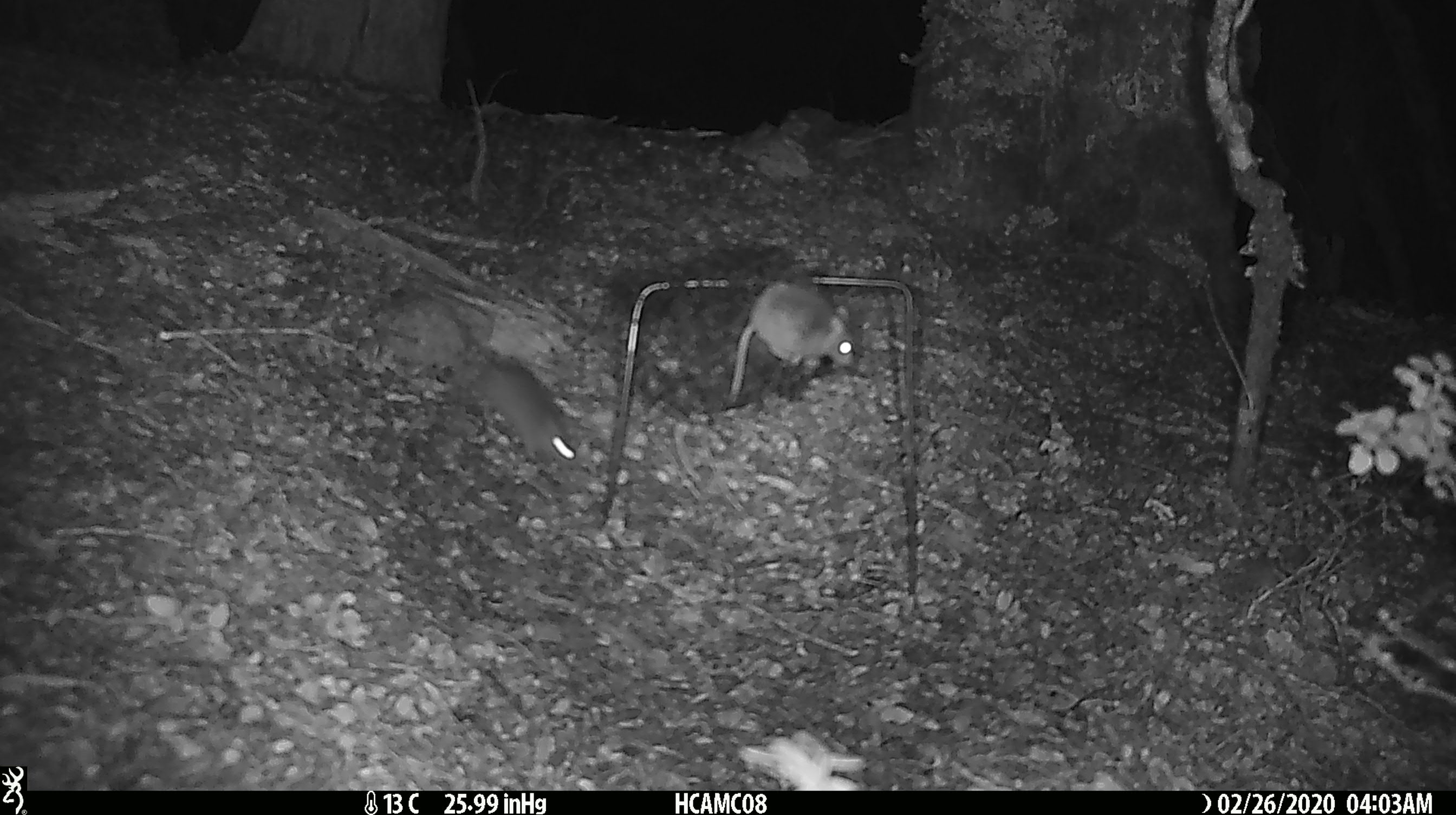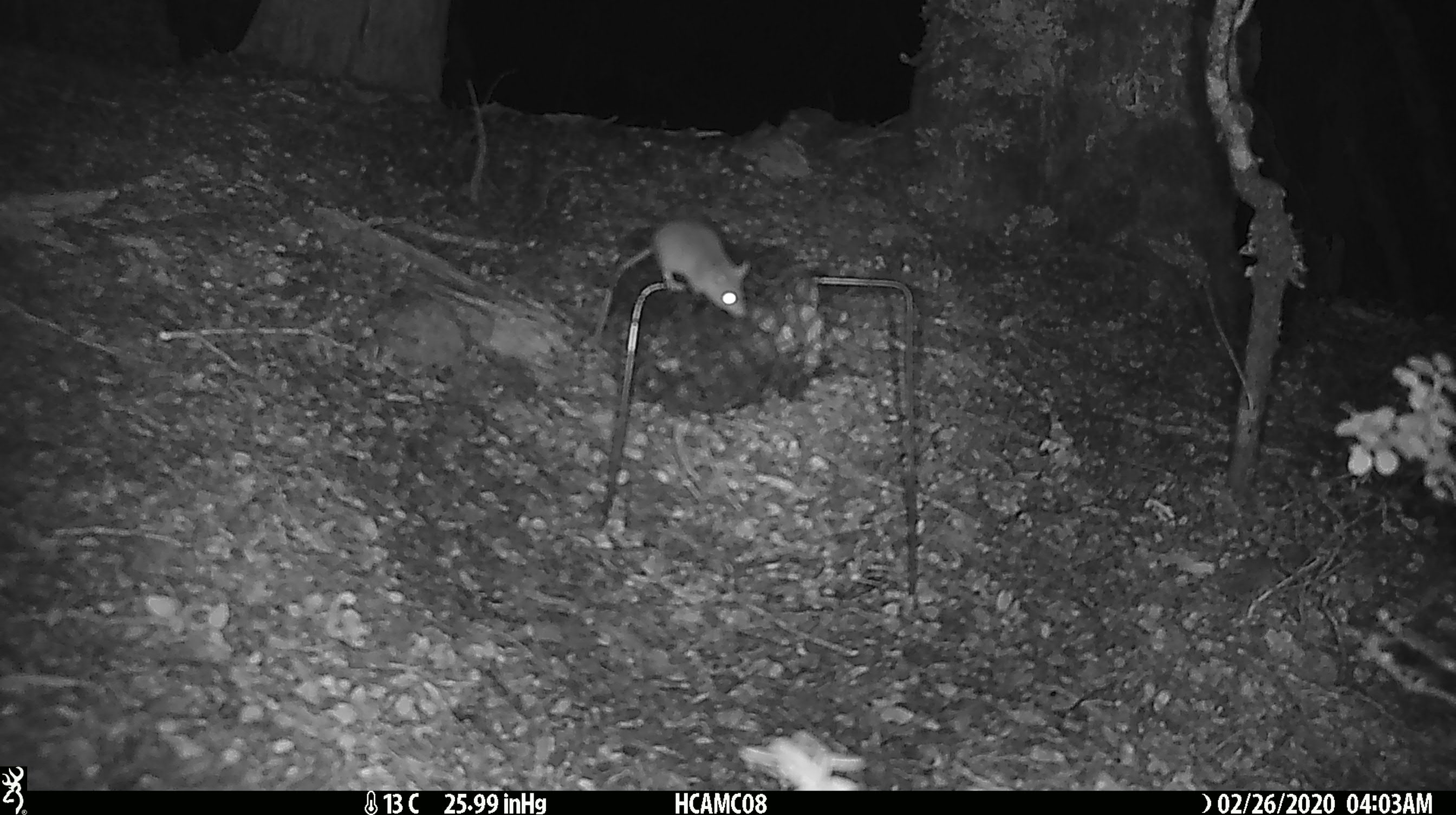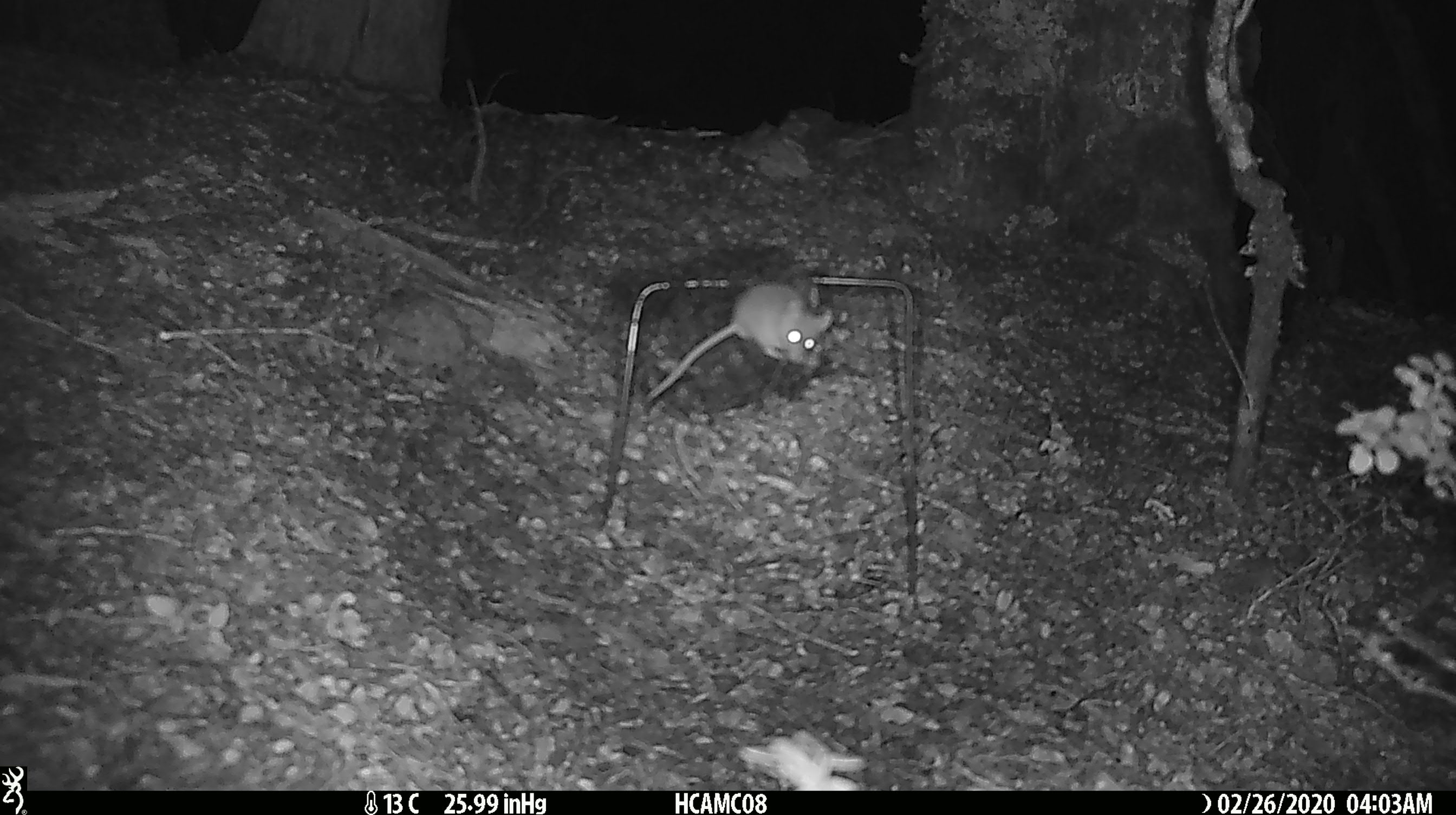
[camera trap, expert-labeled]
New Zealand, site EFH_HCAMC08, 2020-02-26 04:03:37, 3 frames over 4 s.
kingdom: Animalia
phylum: Chordata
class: Mammalia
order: Rodentia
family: Muridae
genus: Mus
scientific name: Mus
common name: mouse